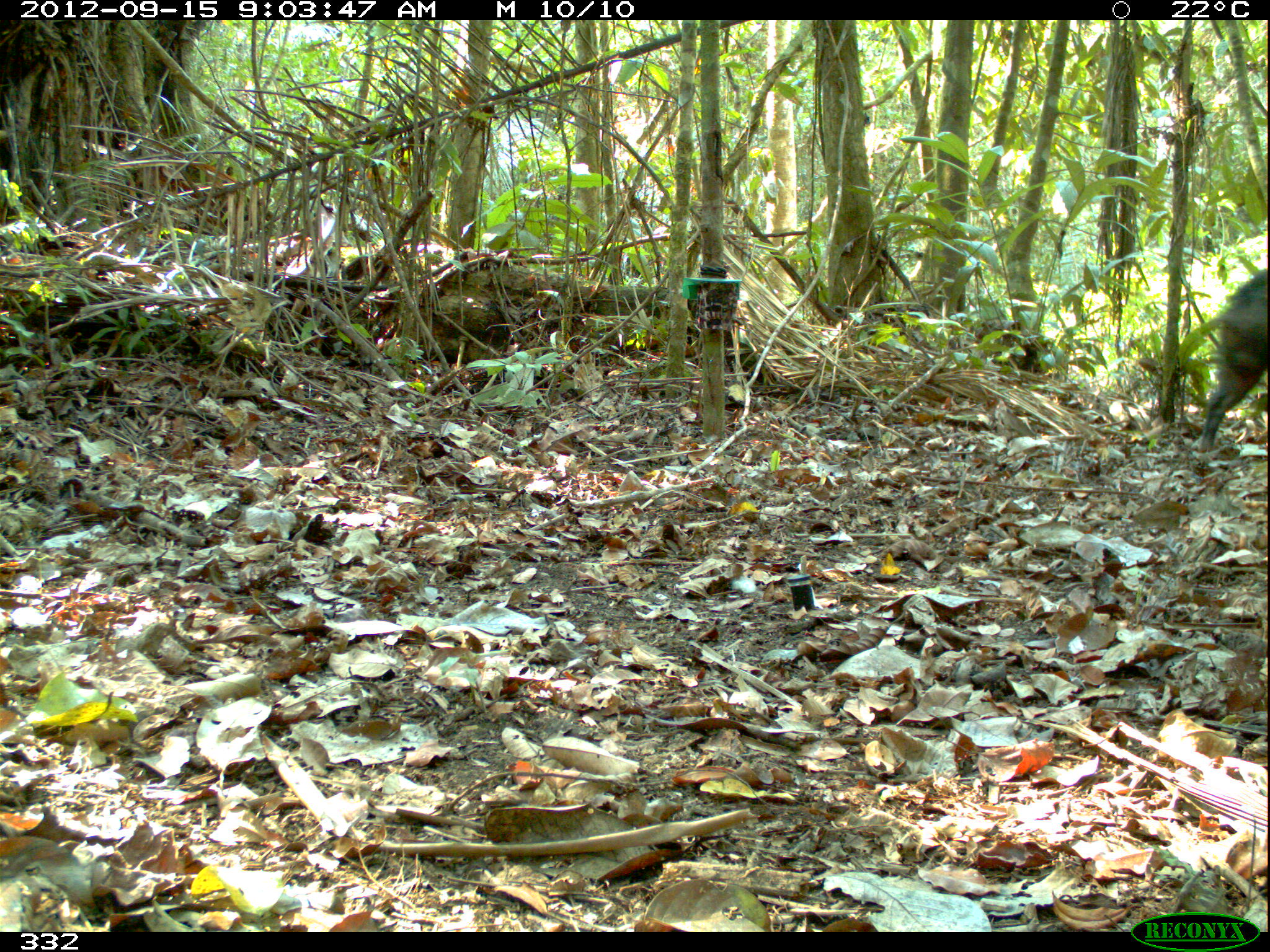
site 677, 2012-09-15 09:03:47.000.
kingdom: Animalia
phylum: Chordata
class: Mammalia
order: Artiodactyla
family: Tayassuidae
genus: Tayassu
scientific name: Tayassu pecari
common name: white-lipped peccary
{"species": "Tayassu pecari (white-lipped peccary)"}